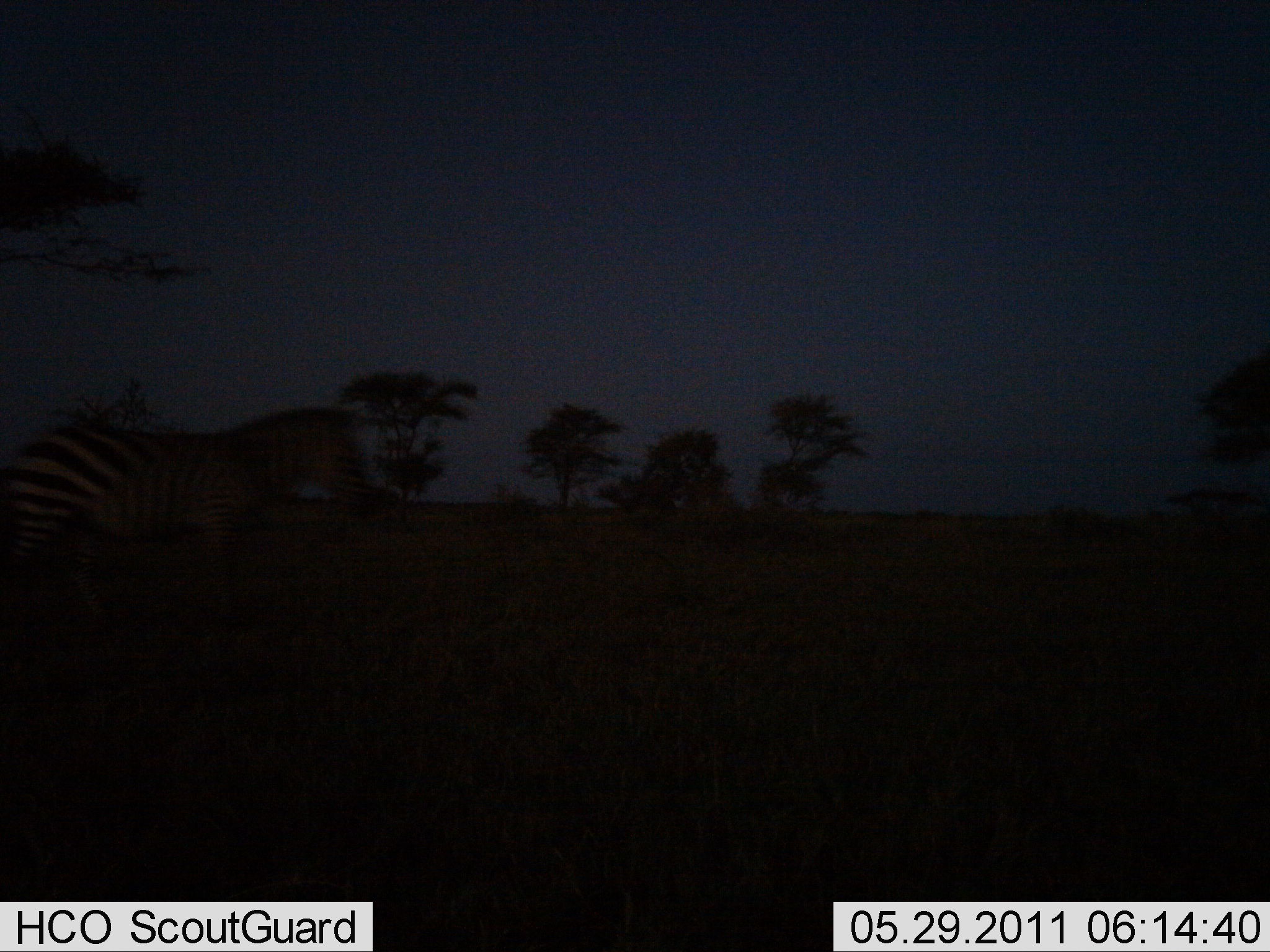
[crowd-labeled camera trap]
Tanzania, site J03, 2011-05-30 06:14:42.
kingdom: Animalia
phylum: Chordata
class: Mammalia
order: Perissodactyla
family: Equidae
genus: Equus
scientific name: Equus quagga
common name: plains zebra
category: zebra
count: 1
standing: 40%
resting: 0%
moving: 60%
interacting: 0%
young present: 0%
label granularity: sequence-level